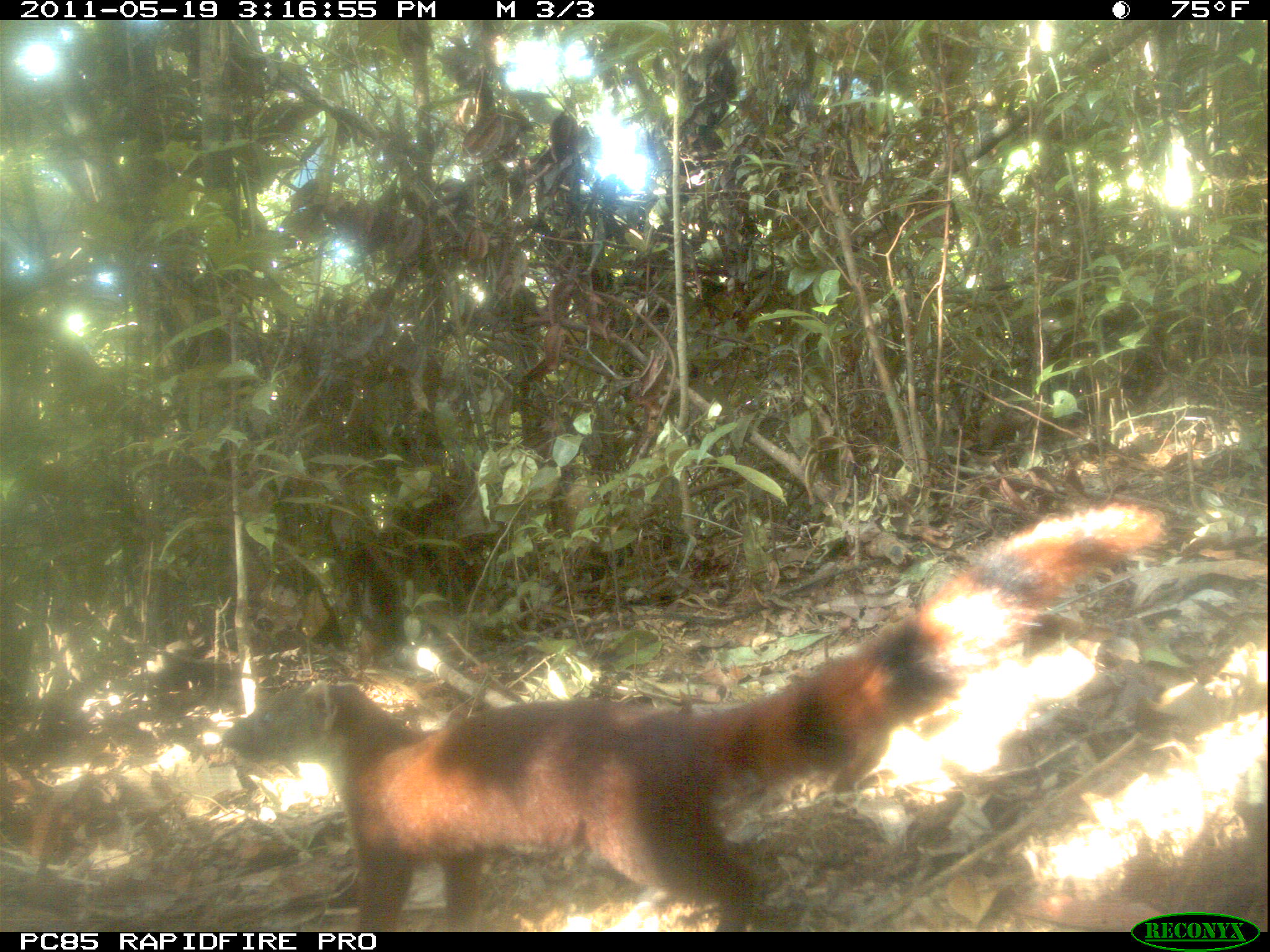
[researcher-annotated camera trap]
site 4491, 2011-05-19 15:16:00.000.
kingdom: Animalia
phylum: Chordata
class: Mammalia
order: Carnivora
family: Eupleridae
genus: Galidia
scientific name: Galidia elegans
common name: ring-tailed vontsira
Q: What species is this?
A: Galidia elegans (ring-tailed vontsira).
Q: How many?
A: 2.